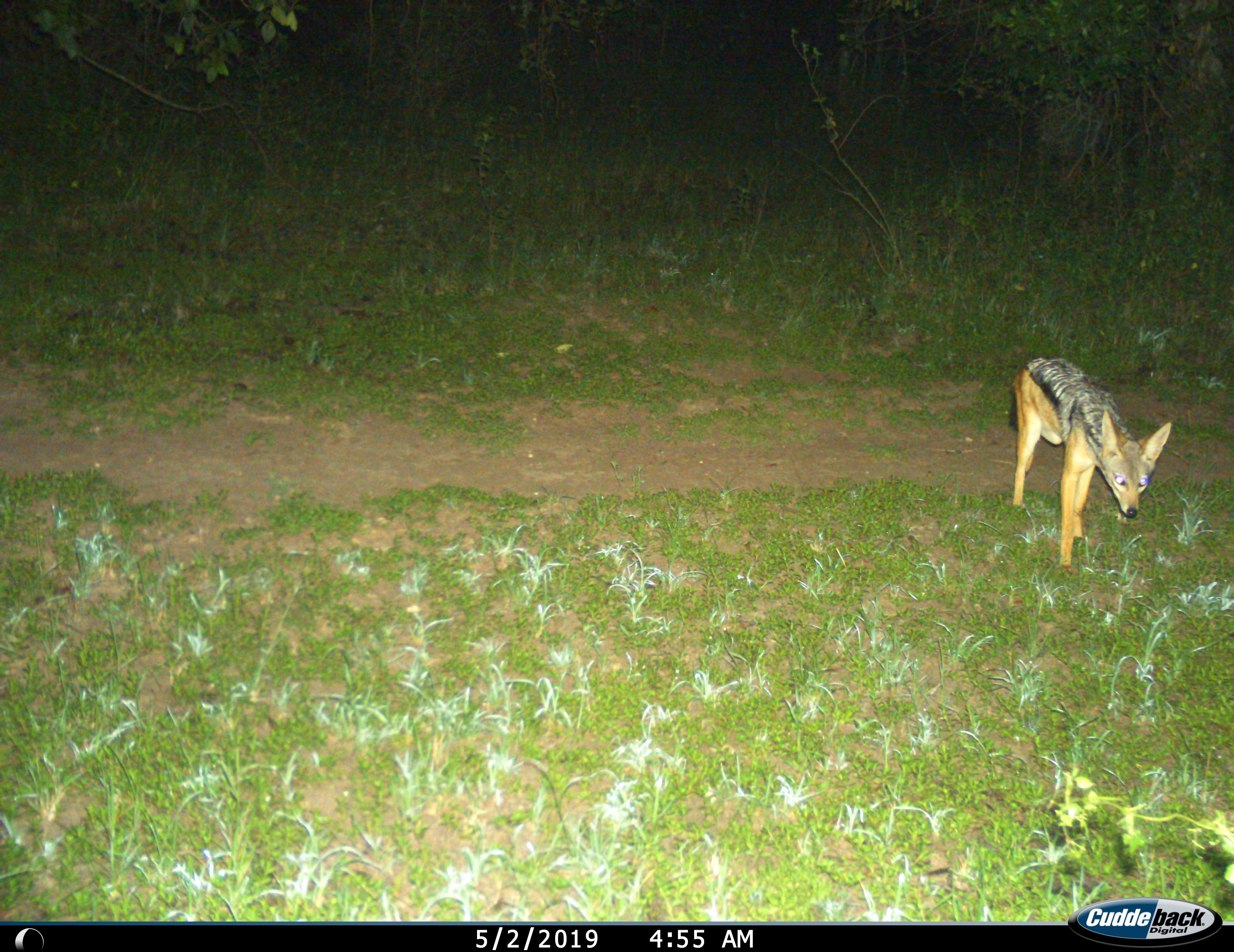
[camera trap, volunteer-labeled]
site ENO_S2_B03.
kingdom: Animalia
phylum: Chordata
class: Mammalia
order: Carnivora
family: Canidae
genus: Lupulella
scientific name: Lupulella mesomelas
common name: black-backed jackal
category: jackalblackbacked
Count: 1.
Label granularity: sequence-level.